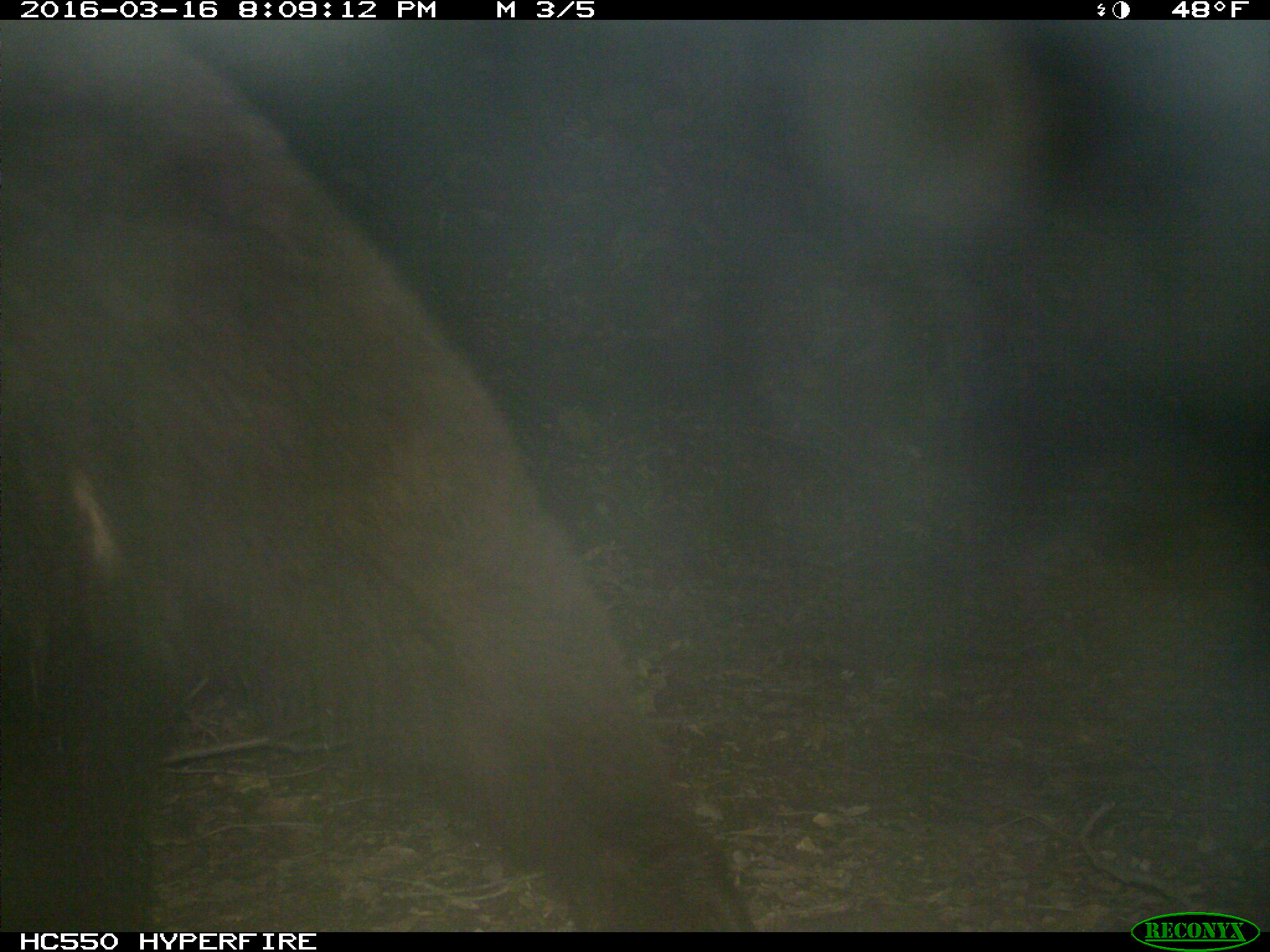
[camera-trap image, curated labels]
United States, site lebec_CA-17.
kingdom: Animalia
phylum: Chordata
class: Mammalia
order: Carnivora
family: Ursidae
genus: Ursus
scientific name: Ursus americanus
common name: american black bear